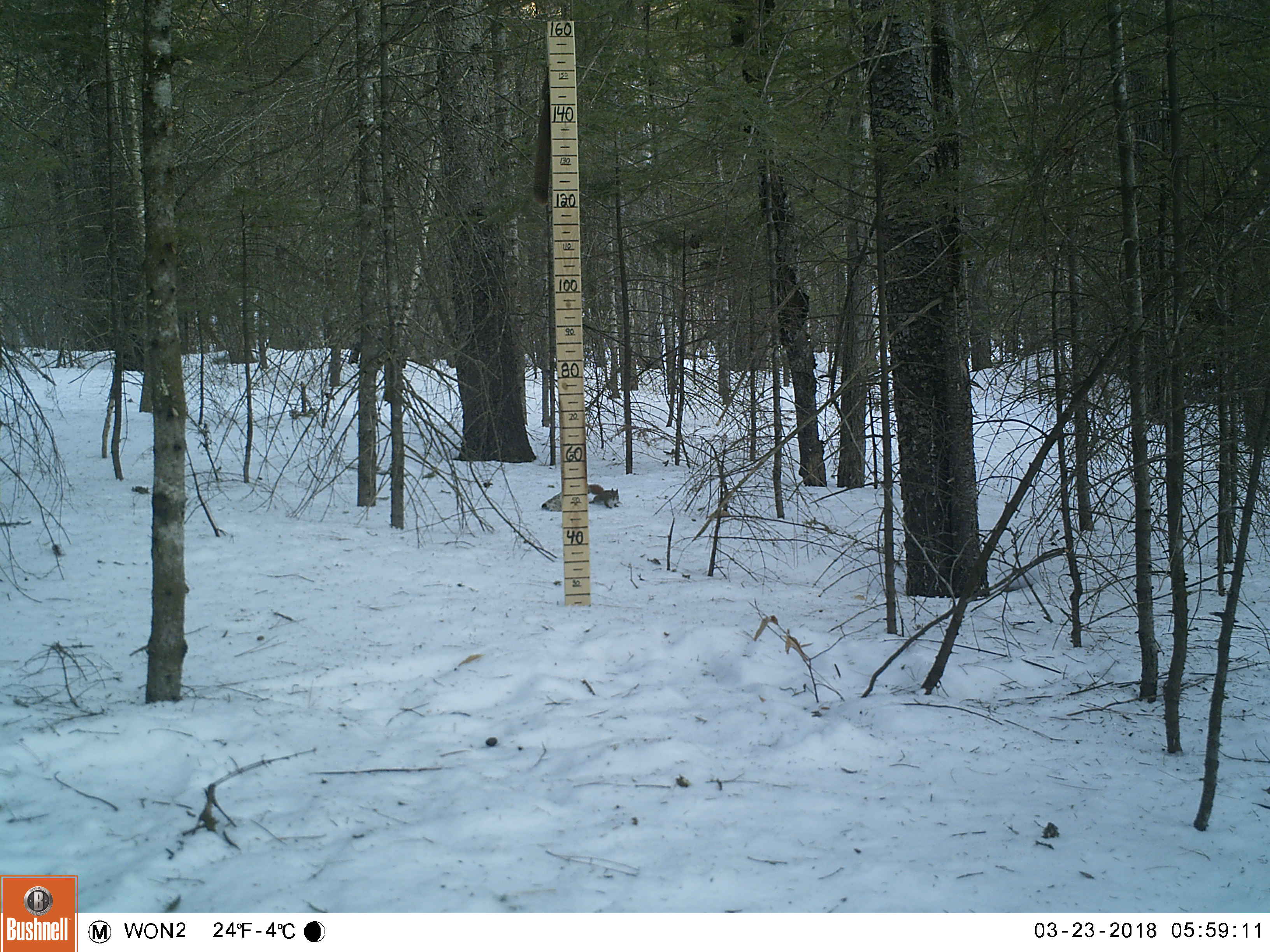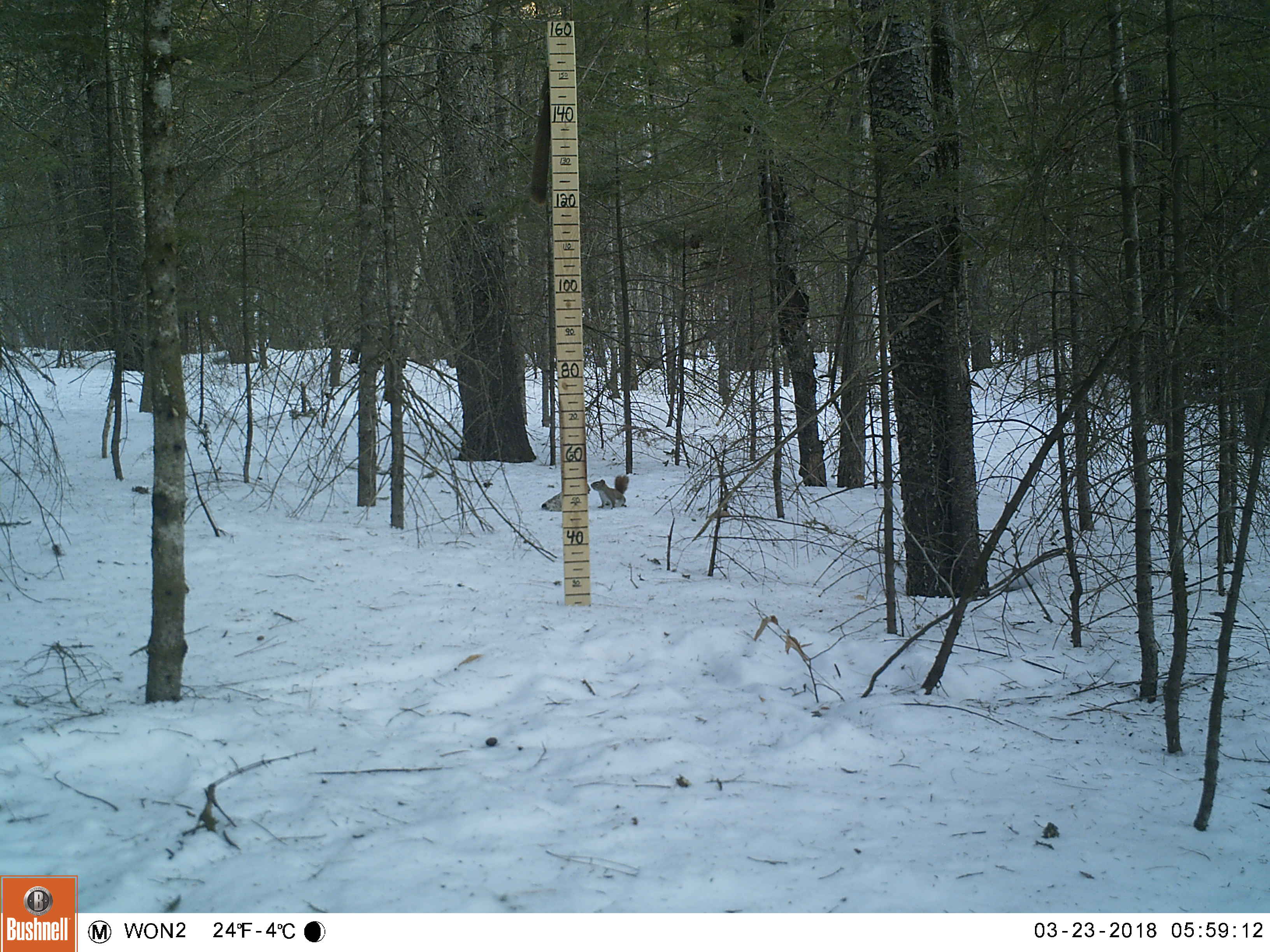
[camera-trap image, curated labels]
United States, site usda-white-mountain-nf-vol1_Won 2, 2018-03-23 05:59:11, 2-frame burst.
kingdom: Animalia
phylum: Chordata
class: Mammalia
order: Rodentia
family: Sciuridae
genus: Tamiasciurus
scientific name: Tamiasciurus hudsonicus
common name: red squirrel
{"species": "red squirrel (Tamiasciurus hudsonicus)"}